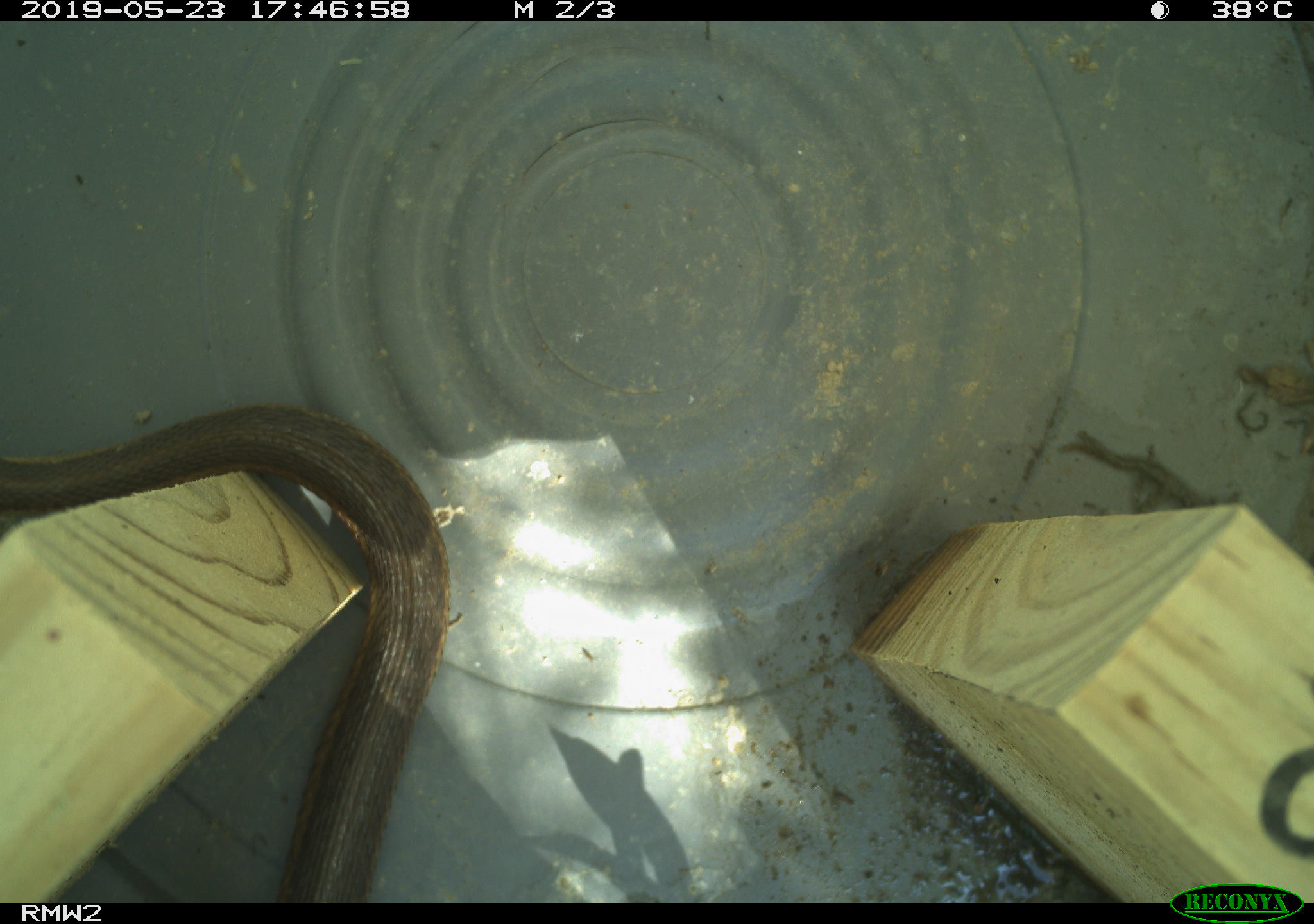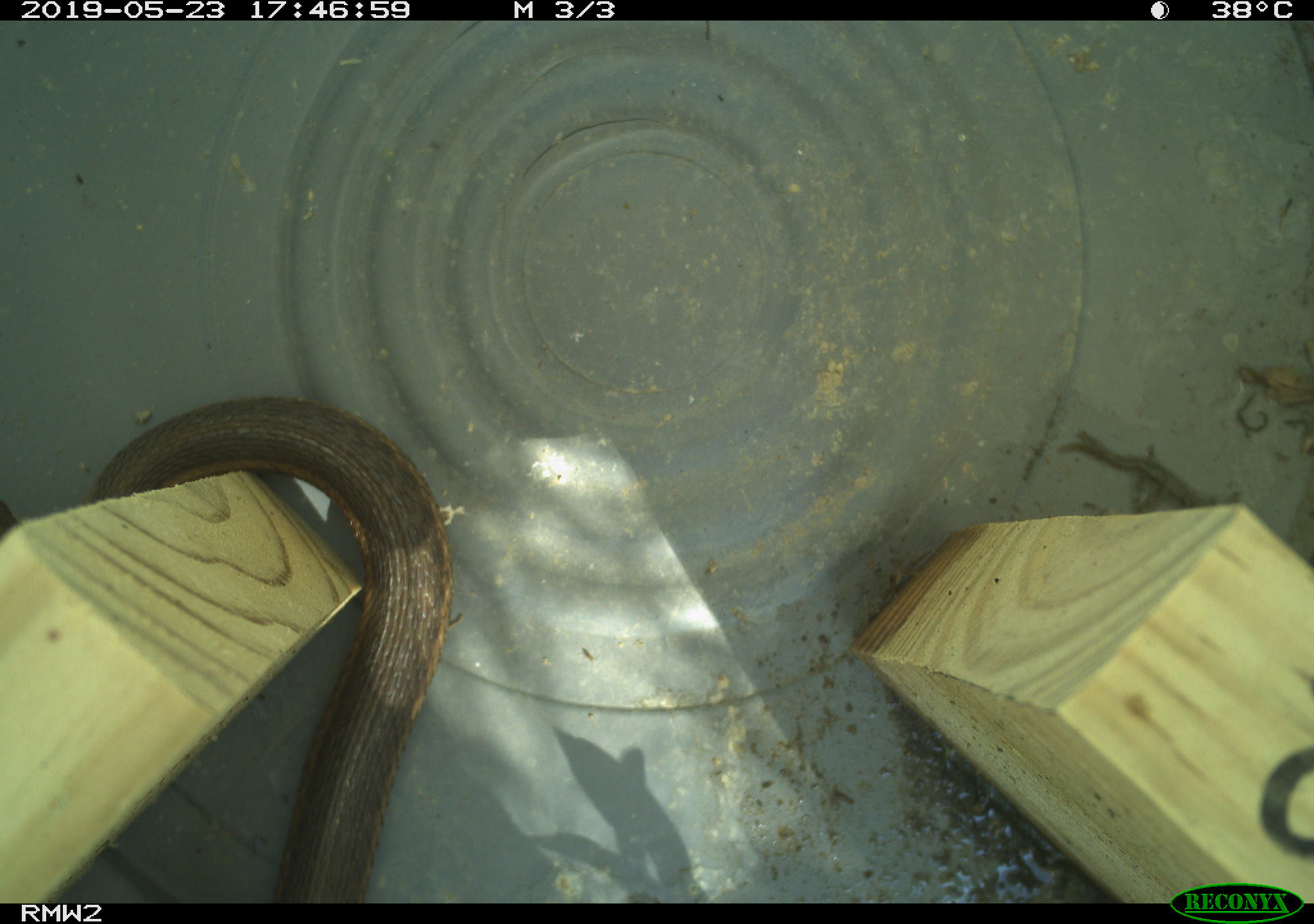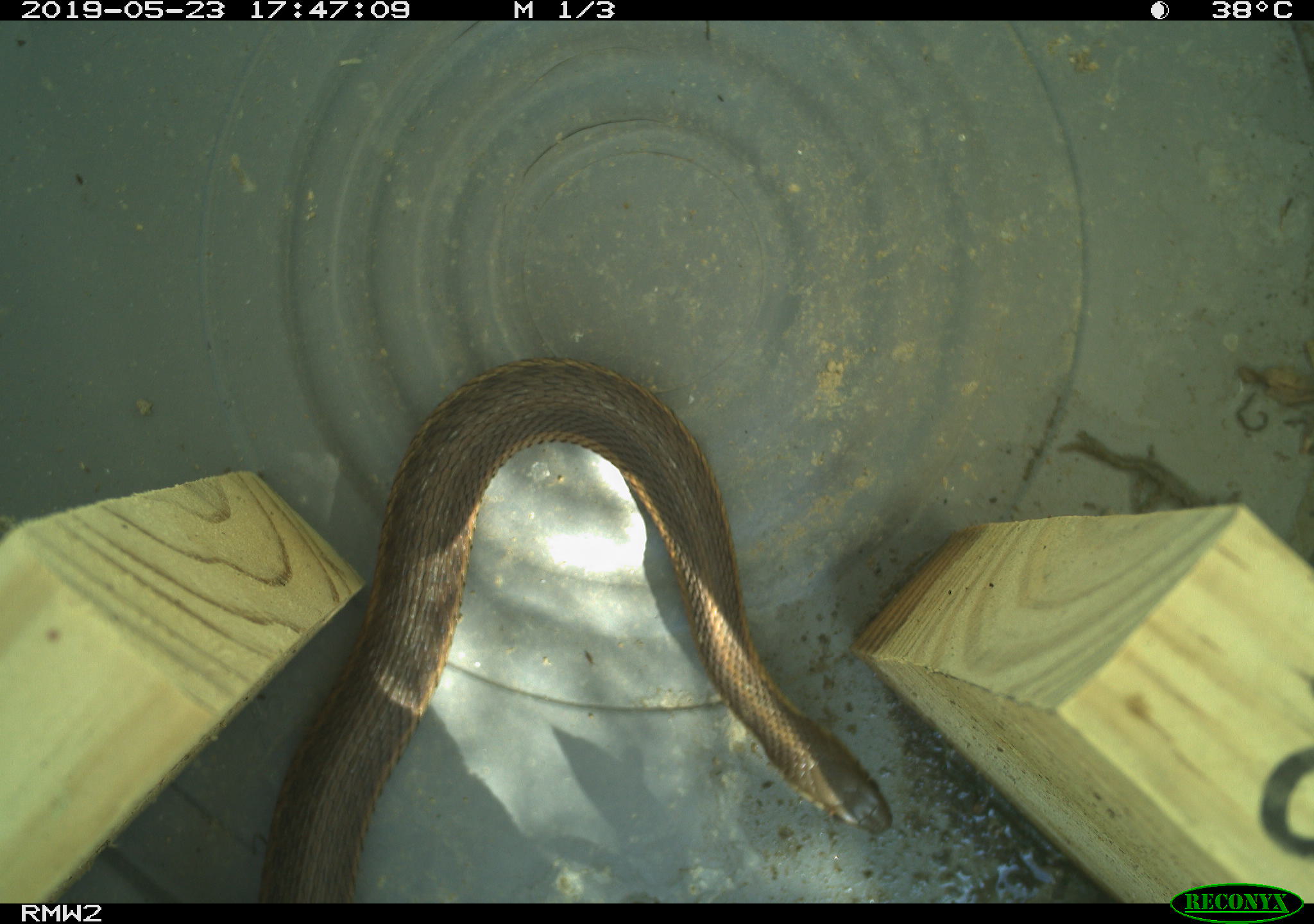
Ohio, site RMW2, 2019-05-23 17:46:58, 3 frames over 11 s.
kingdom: Animalia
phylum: Chordata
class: Reptilia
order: Squamata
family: Colubridae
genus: Thamnophis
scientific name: Thamnophis sirtalis sirtalis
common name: eastern gartersnake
Eastern gartersnake (Thamnophis sirtalis sirtalis).